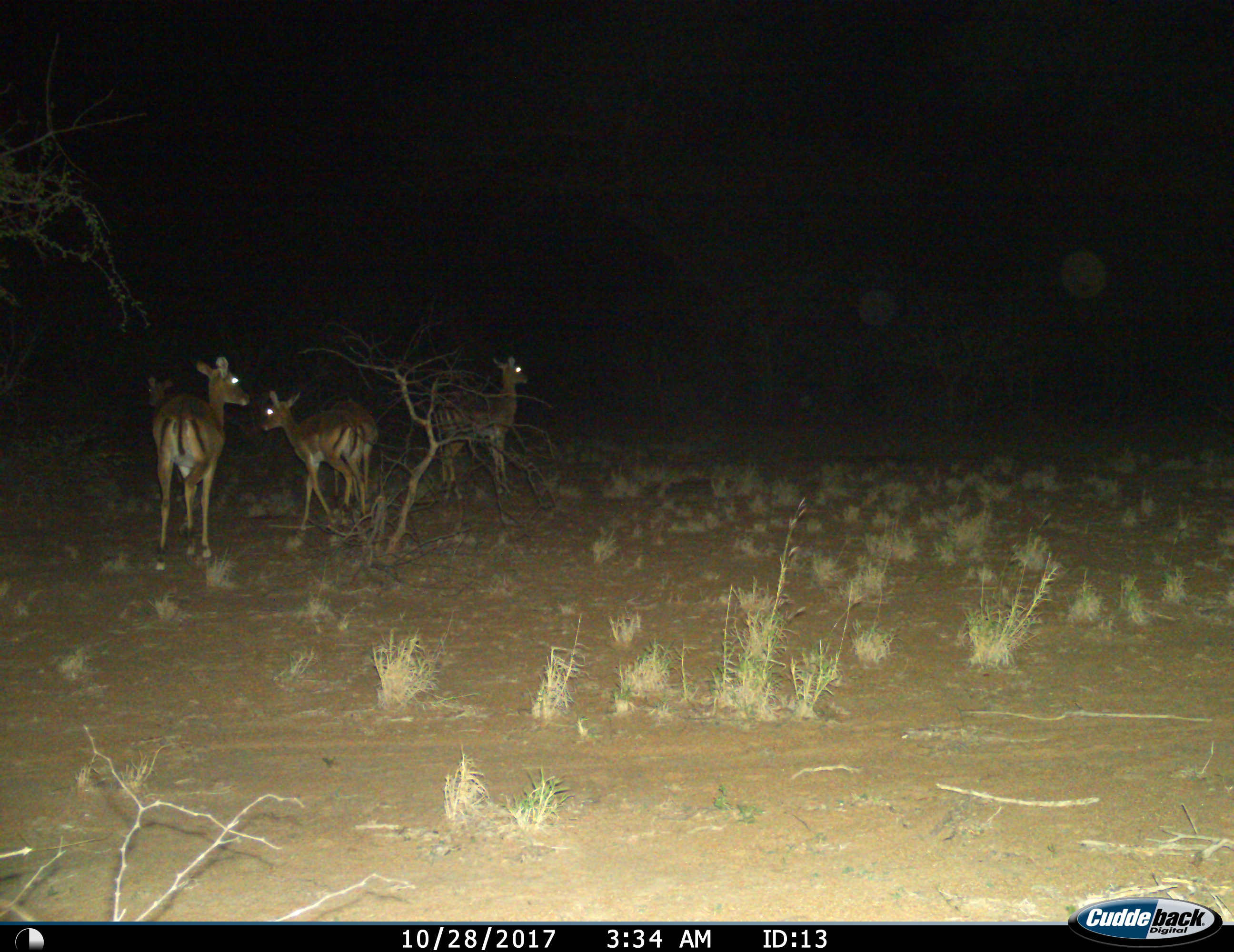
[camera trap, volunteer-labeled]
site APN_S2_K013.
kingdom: Animalia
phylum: Chordata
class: Mammalia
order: Artiodactyla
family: Bovidae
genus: Aepyceros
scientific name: Aepyceros melampus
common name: impala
Impala (Aepyceros melampus), count 4. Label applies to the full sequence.